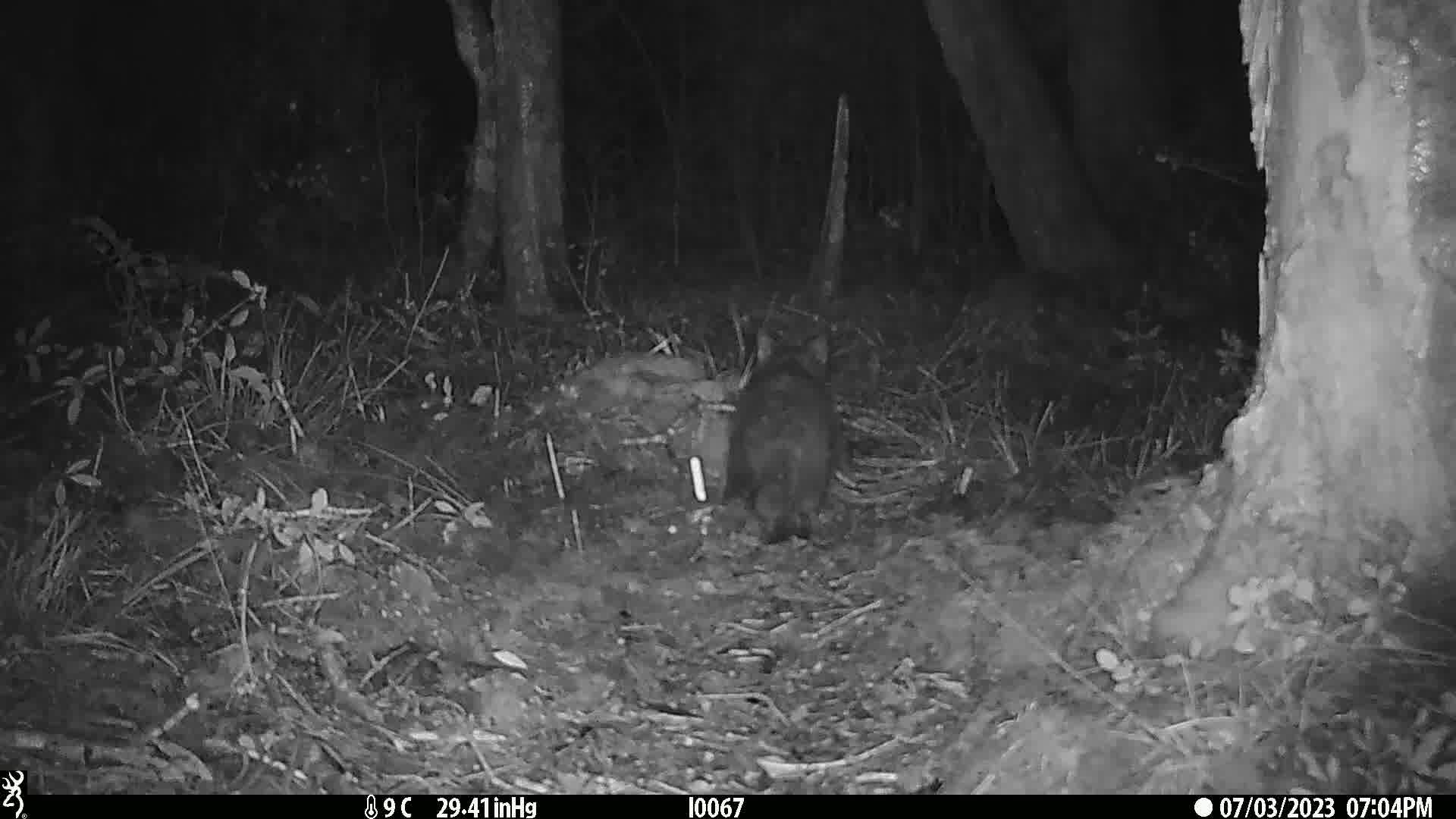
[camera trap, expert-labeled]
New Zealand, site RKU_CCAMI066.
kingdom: Animalia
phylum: Chordata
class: Mammalia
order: Carnivora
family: Felidae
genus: Felis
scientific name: Felis catus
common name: domestic cat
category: cat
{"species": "cat (domestic cat) (Felis catus)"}